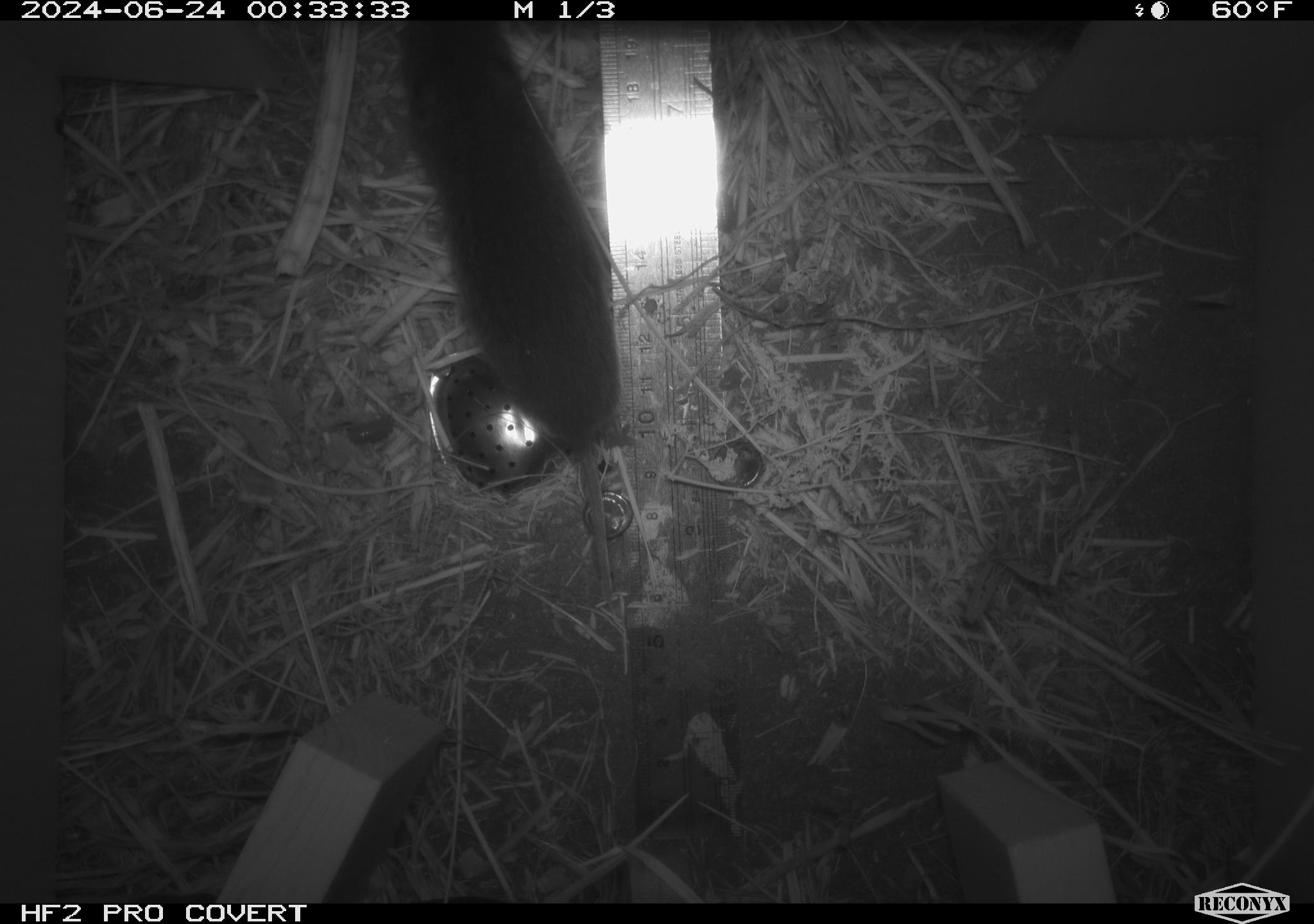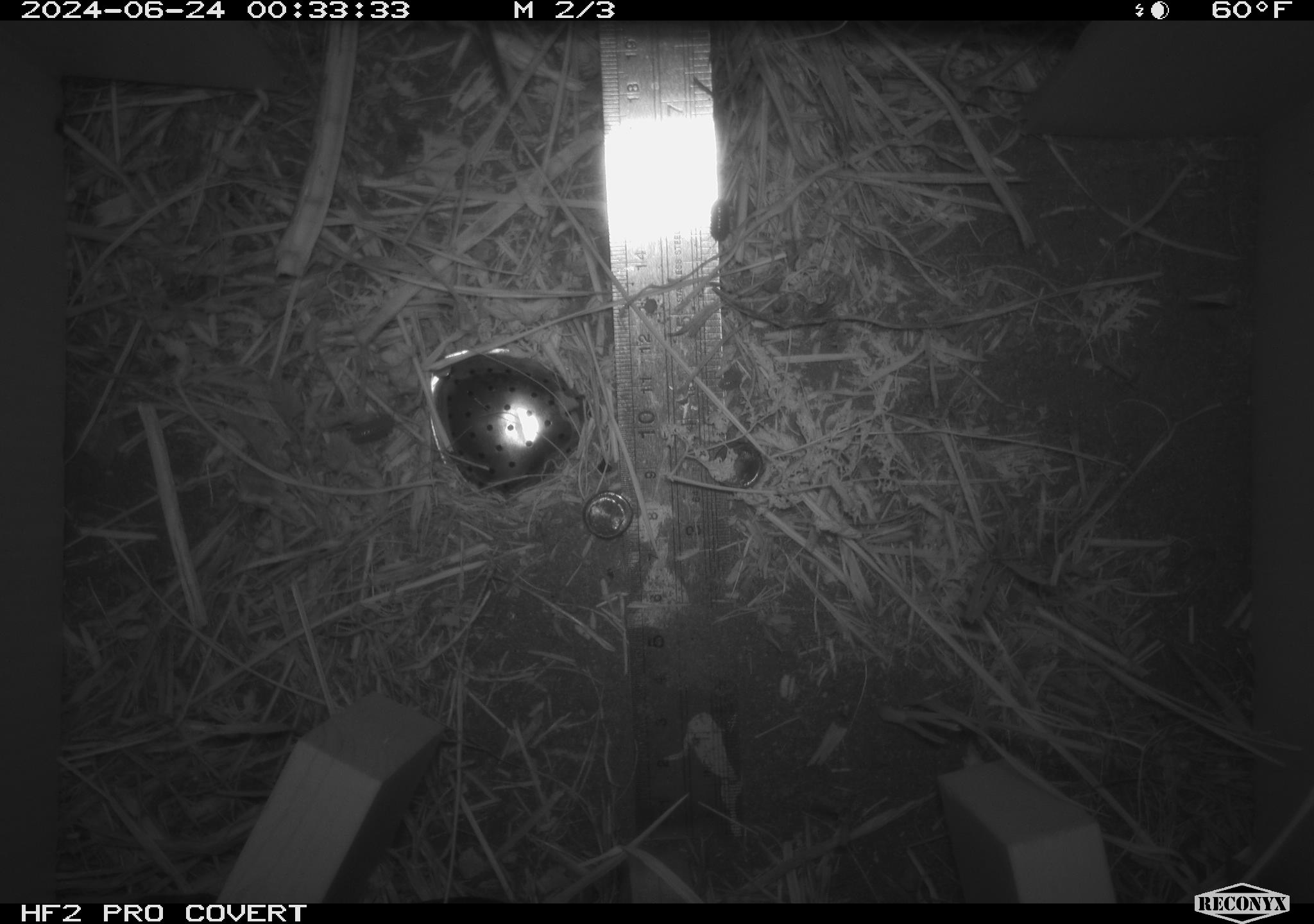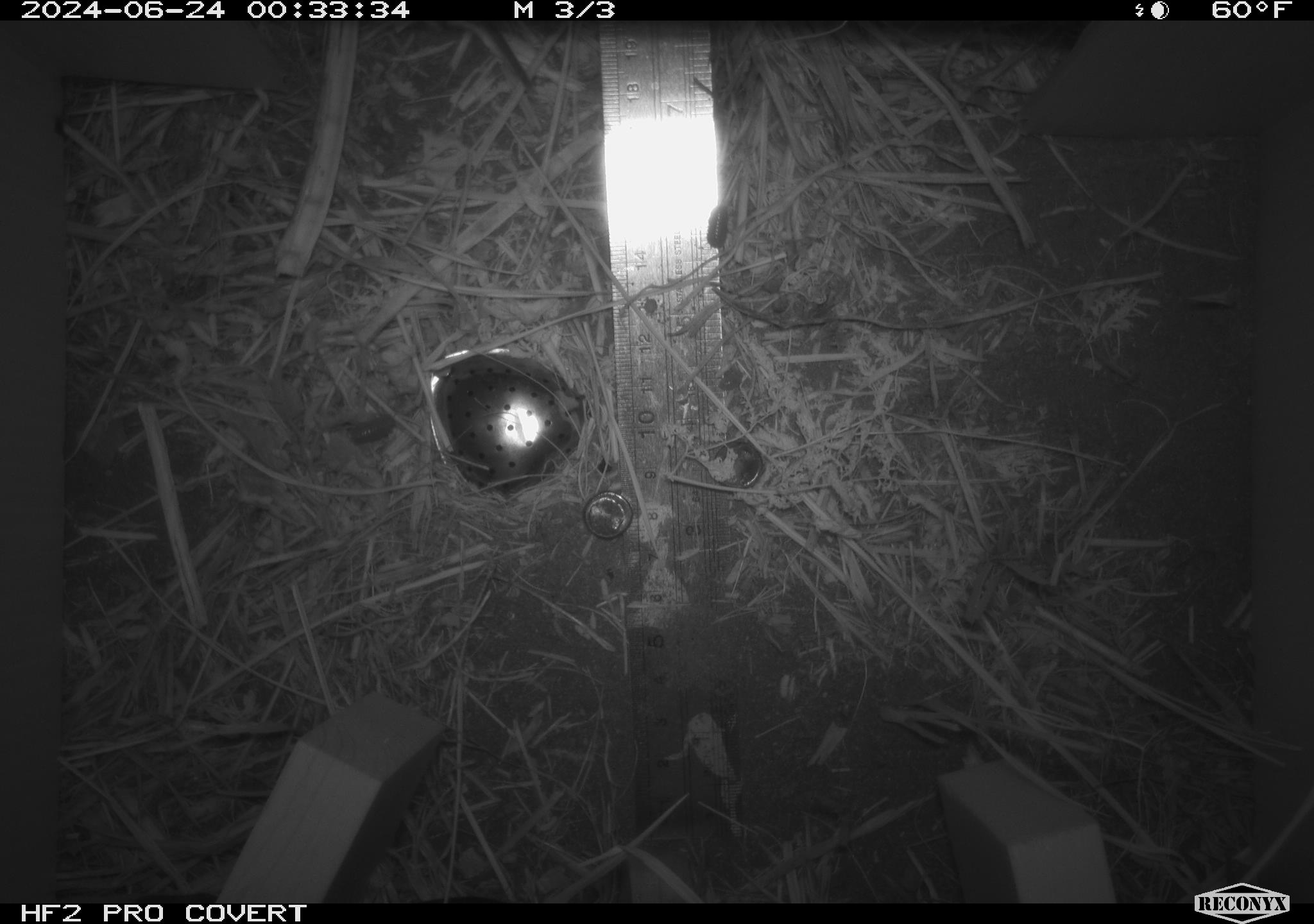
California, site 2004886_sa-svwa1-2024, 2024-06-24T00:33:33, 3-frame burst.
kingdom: Animalia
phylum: Chordata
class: Mammalia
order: Rodentia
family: Cricetidae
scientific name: Arvicolinae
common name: voles, lemmings, and muskrats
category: arvicolinae subfamily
Arvicolinae subfamily (voles, lemmings, and muskrats) (Arvicolinae).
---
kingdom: Animalia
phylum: Arthropoda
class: Malacostraca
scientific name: Malacostraca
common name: amphipods, crabs, isopods, krill, lobsters and shrimps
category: malacostracan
Malacostracan (amphipods, crabs, isopods, krill, lobsters and shrimps) (Malacostraca).